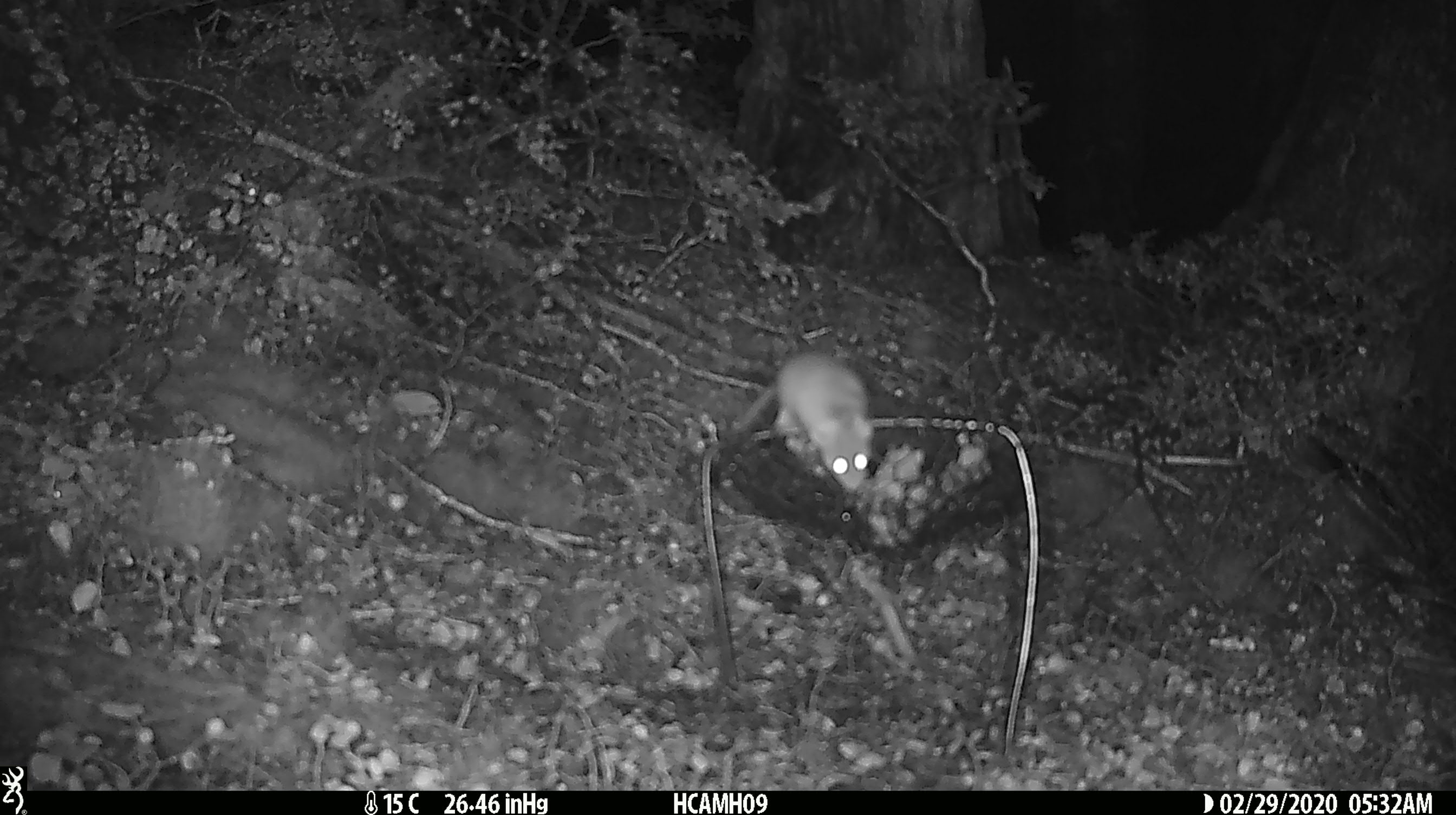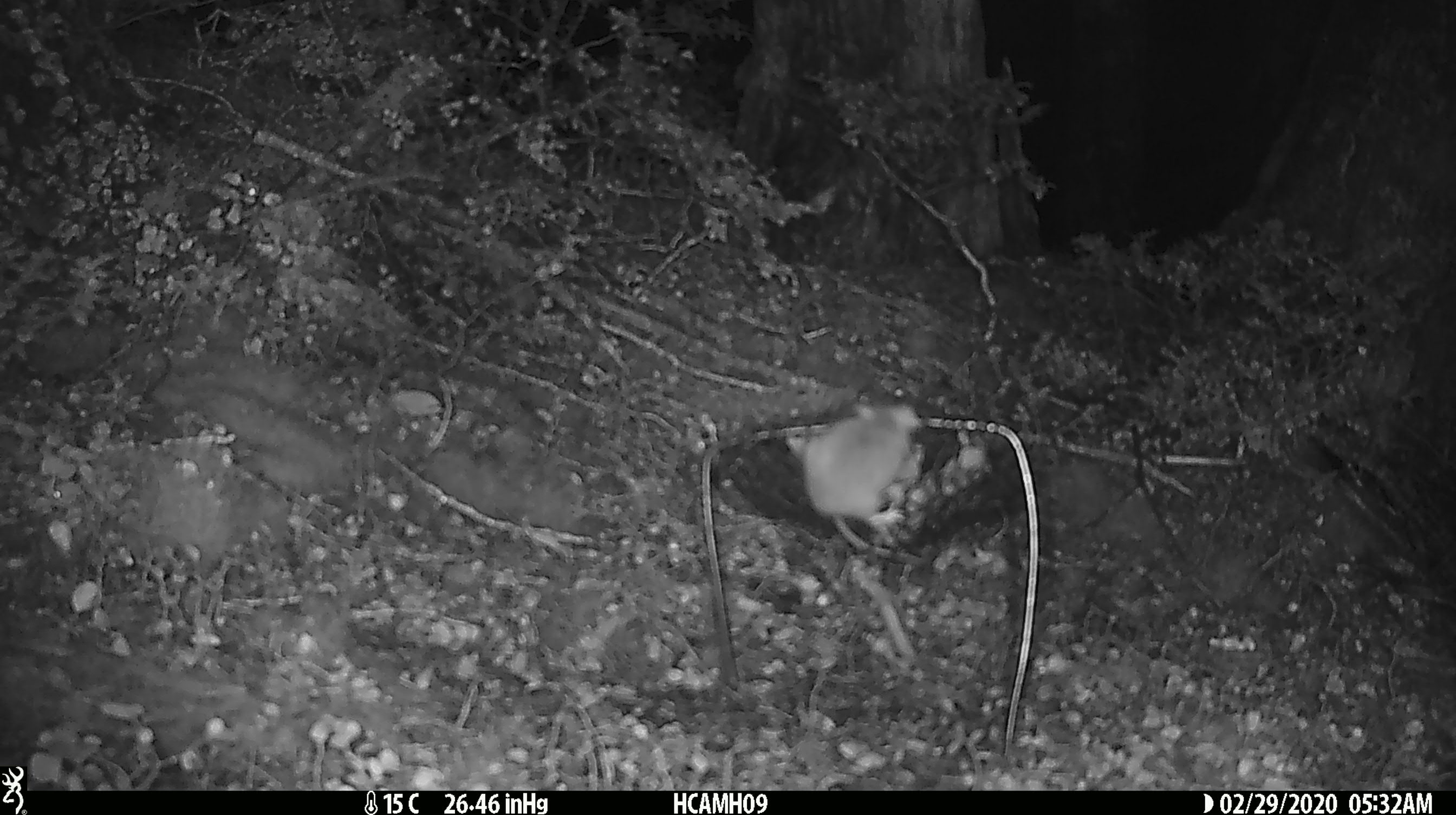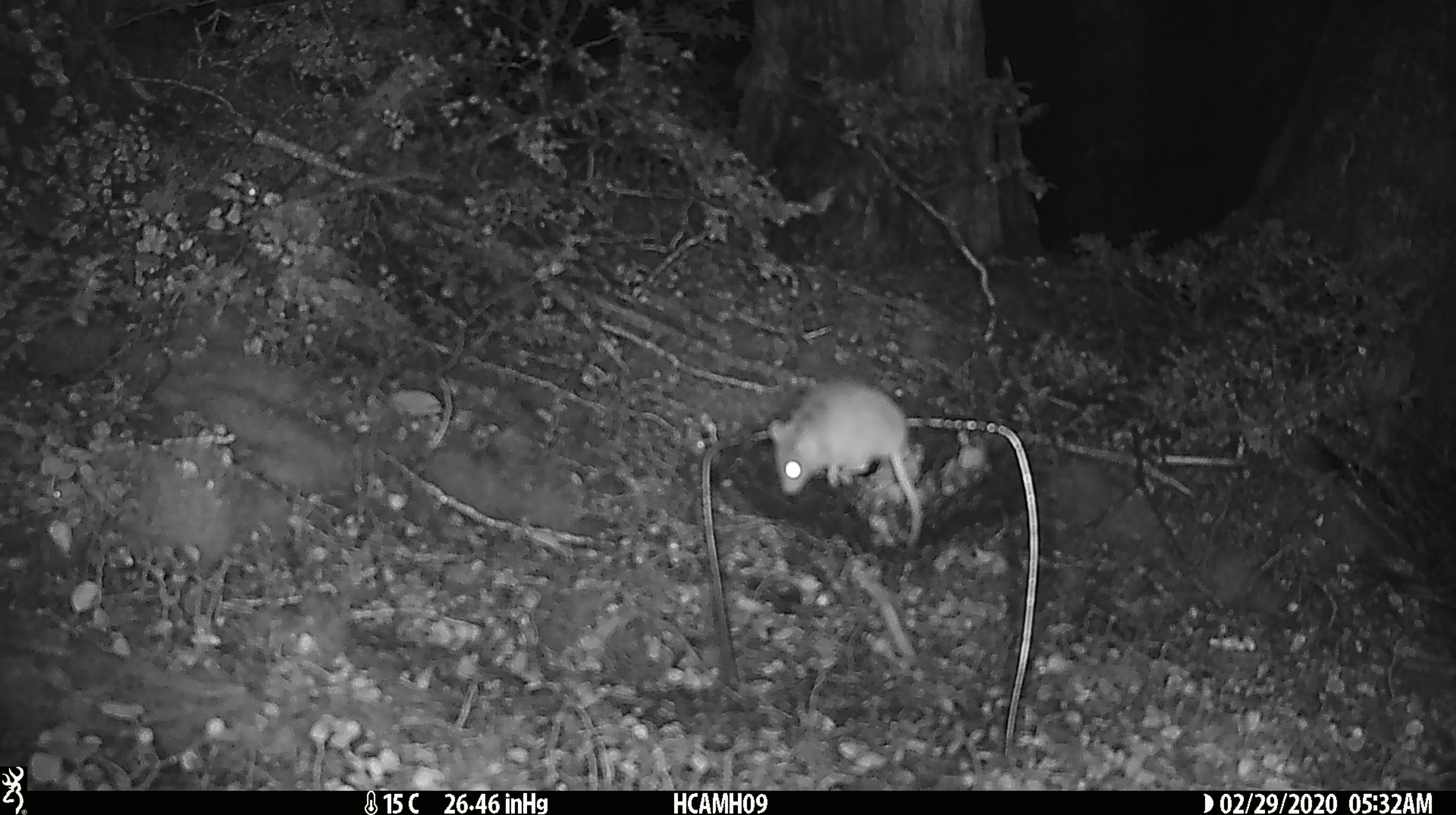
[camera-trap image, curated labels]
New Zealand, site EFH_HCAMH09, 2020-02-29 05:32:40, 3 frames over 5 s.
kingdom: Animalia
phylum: Chordata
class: Mammalia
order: Rodentia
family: Muridae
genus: Mus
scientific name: Mus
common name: mouse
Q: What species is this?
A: Mouse (Mus).